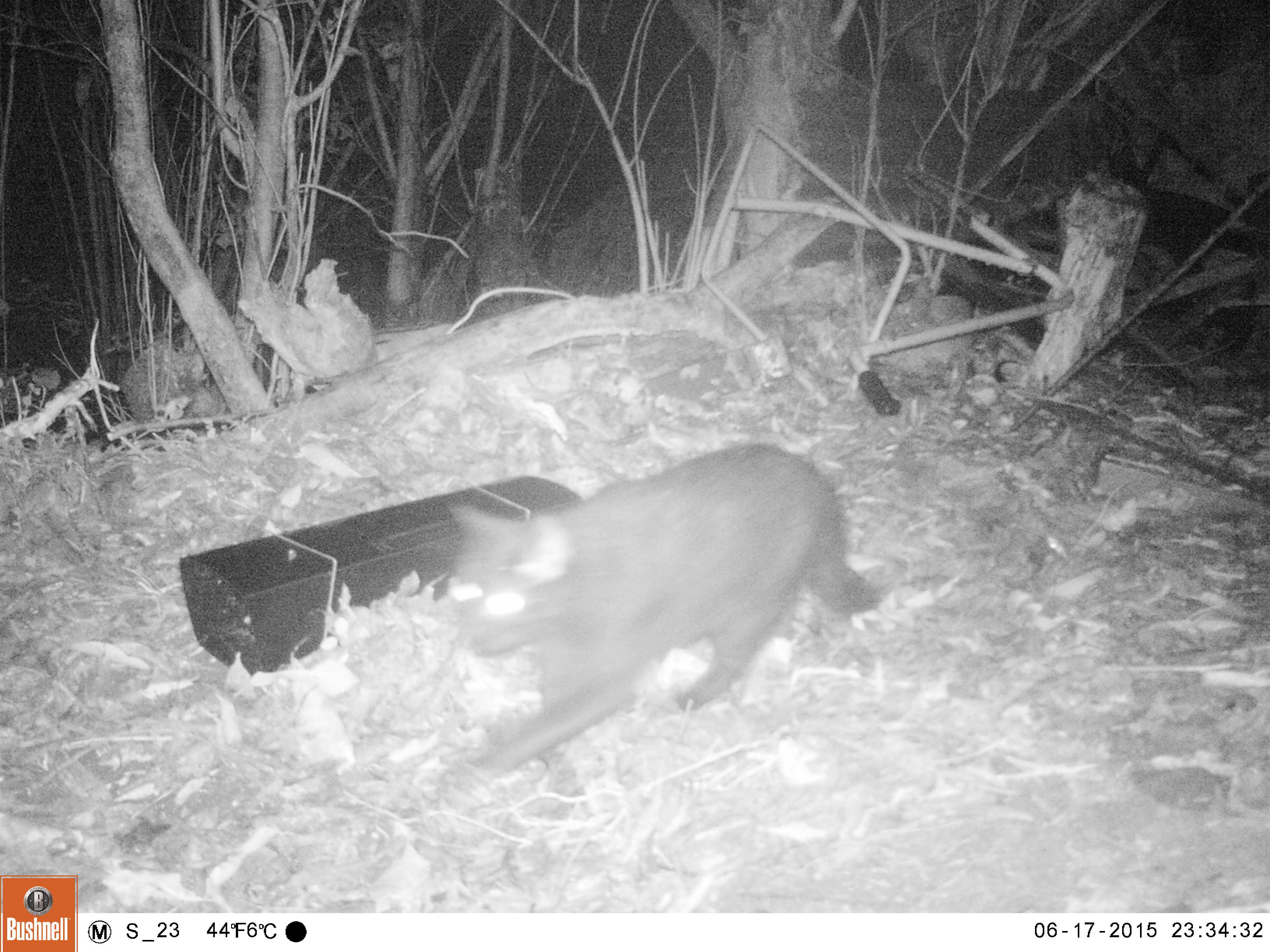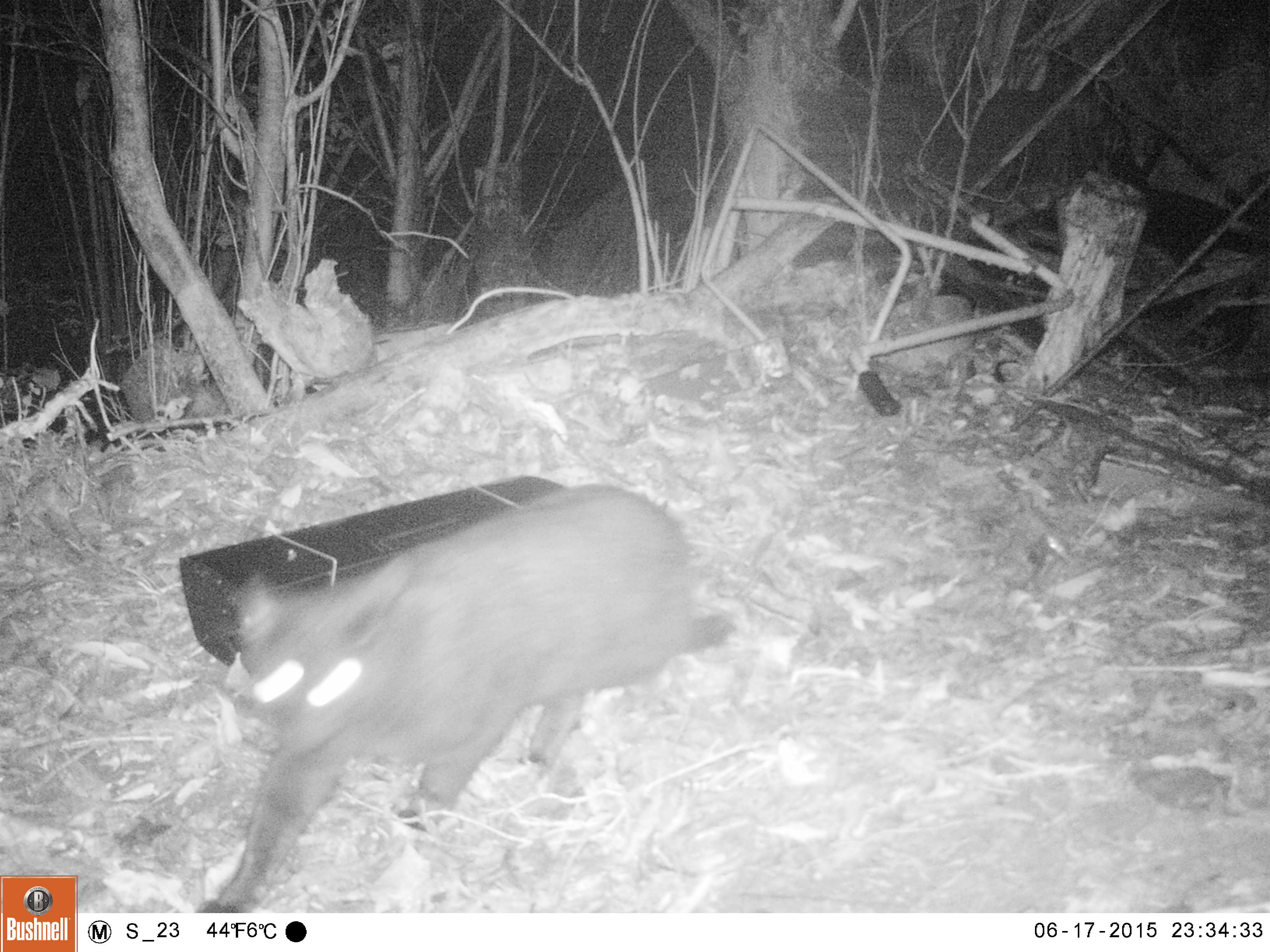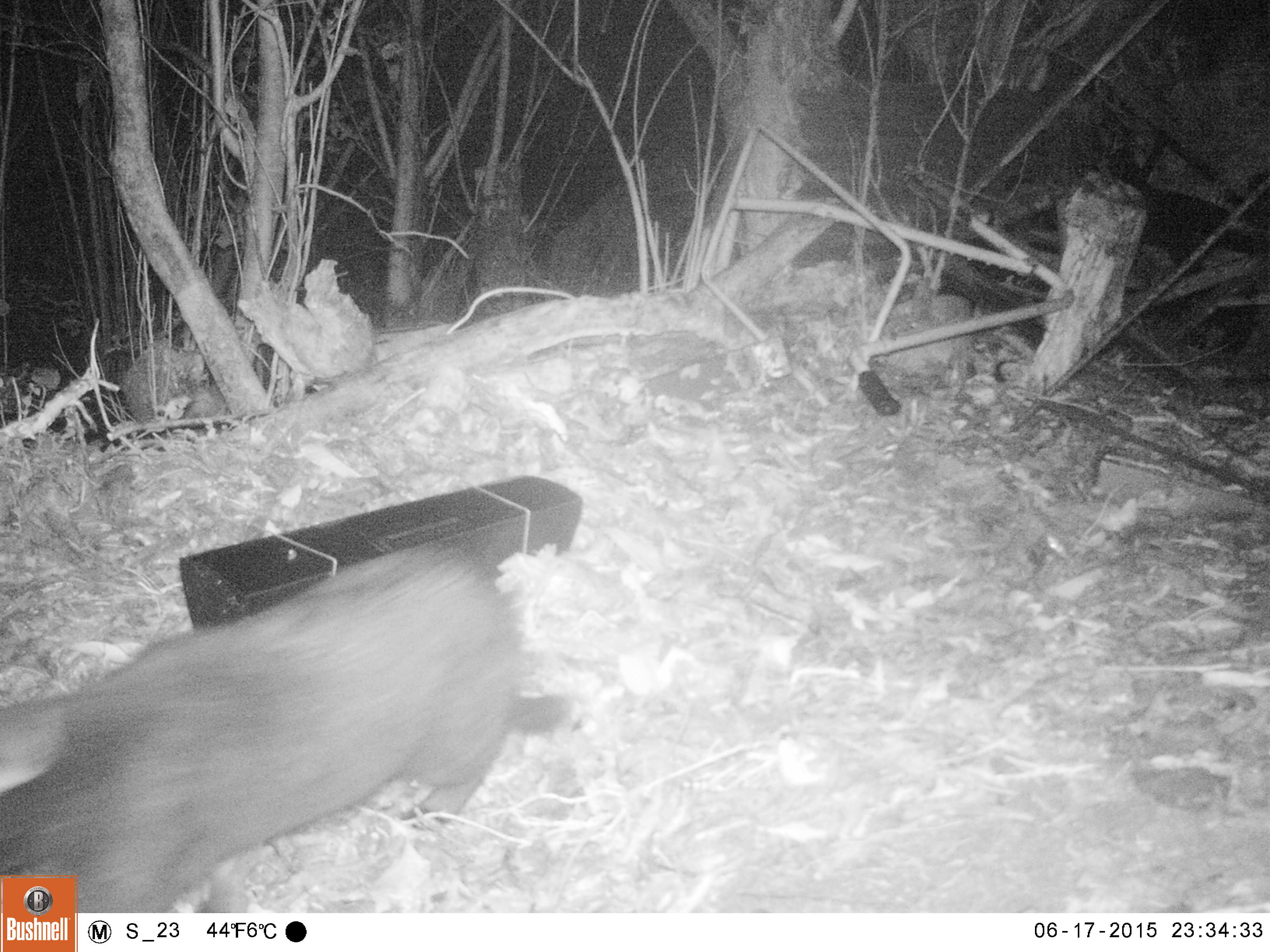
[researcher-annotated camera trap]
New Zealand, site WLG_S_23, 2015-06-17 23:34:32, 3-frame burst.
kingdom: Animalia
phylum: Chordata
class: Mammalia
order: Carnivora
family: Felidae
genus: Felis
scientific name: Felis catus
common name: domestic cat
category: cat